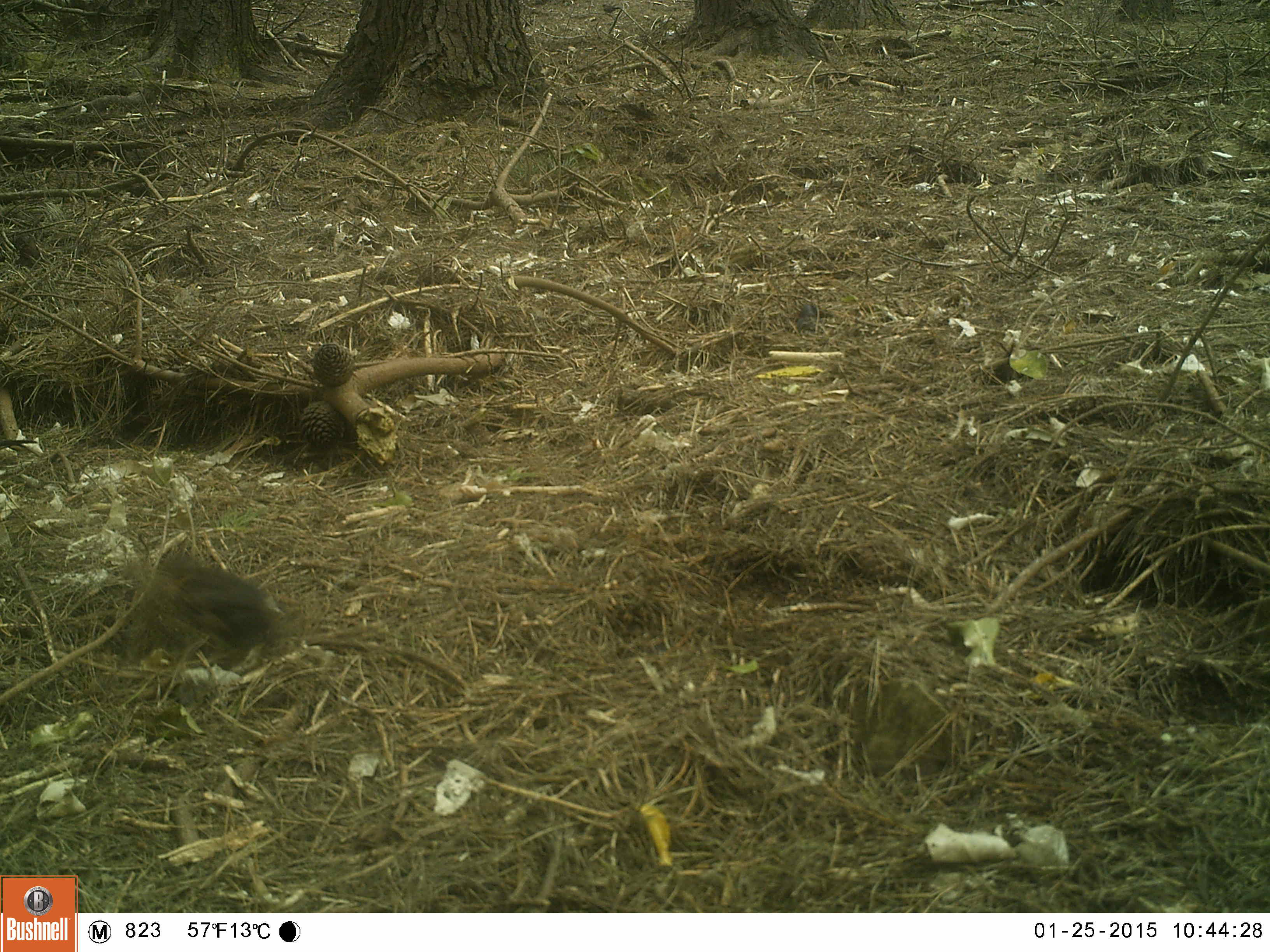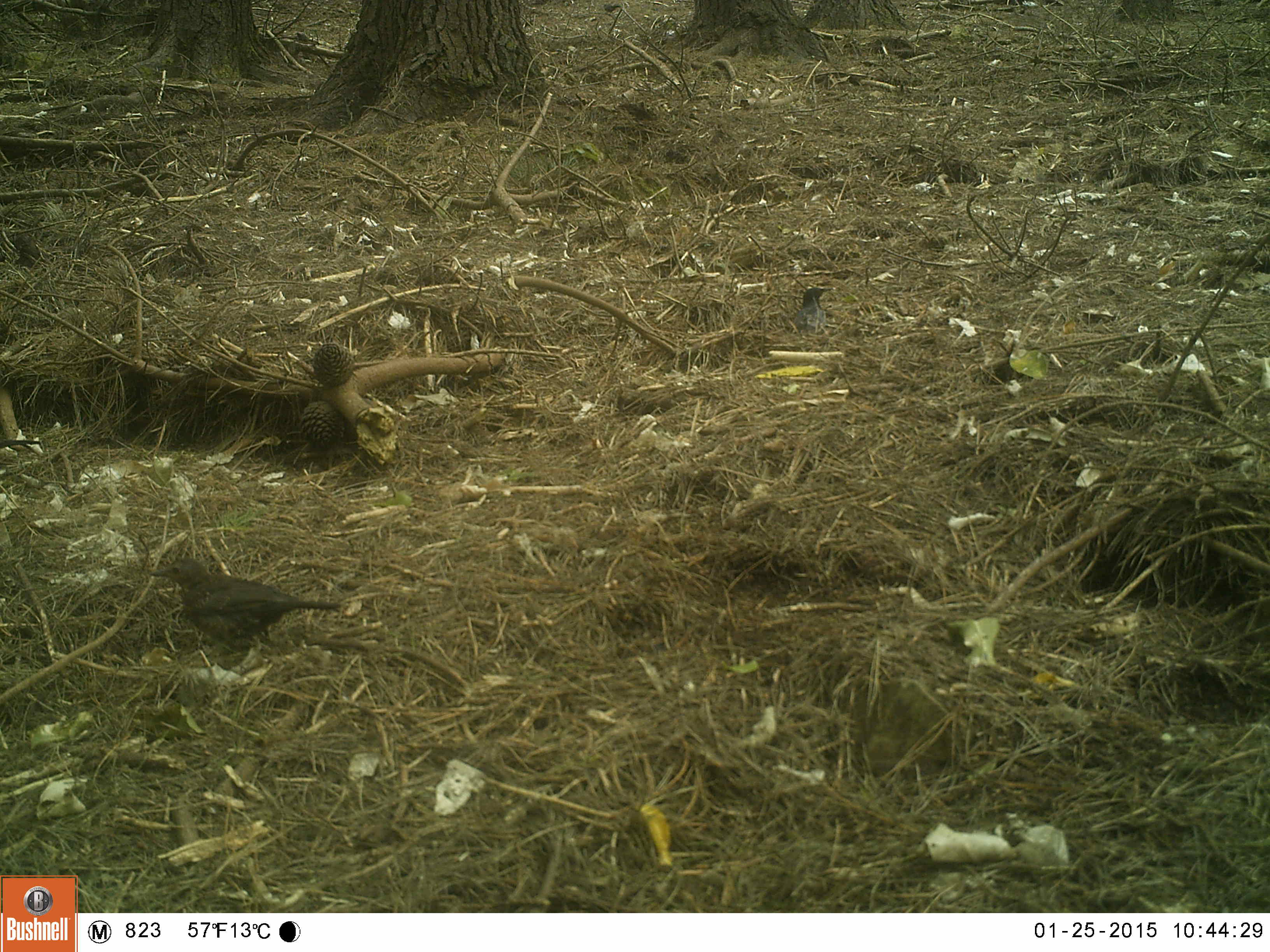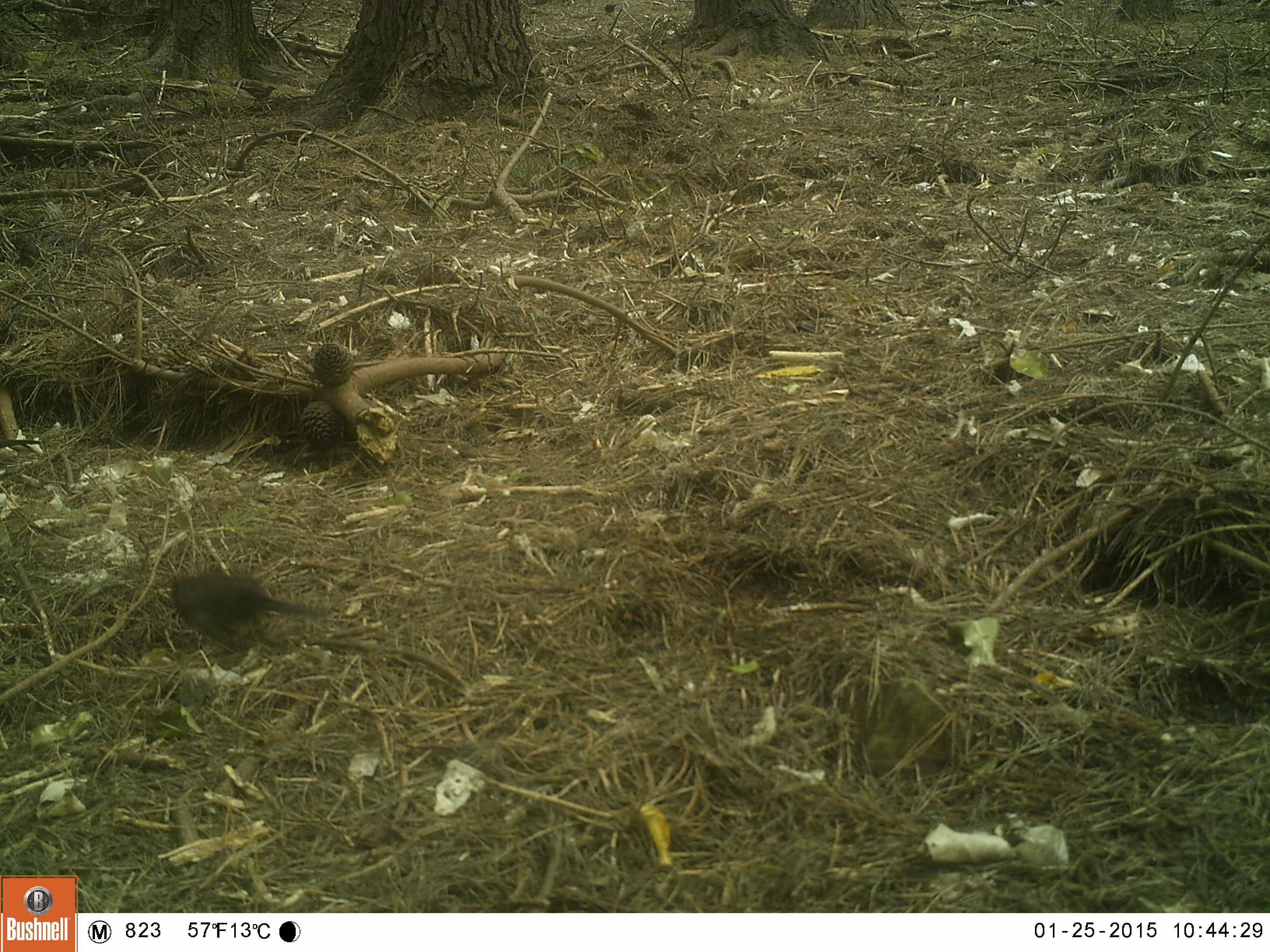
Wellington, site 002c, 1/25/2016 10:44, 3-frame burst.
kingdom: Animalia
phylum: Chordata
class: Aves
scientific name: Aves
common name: bird